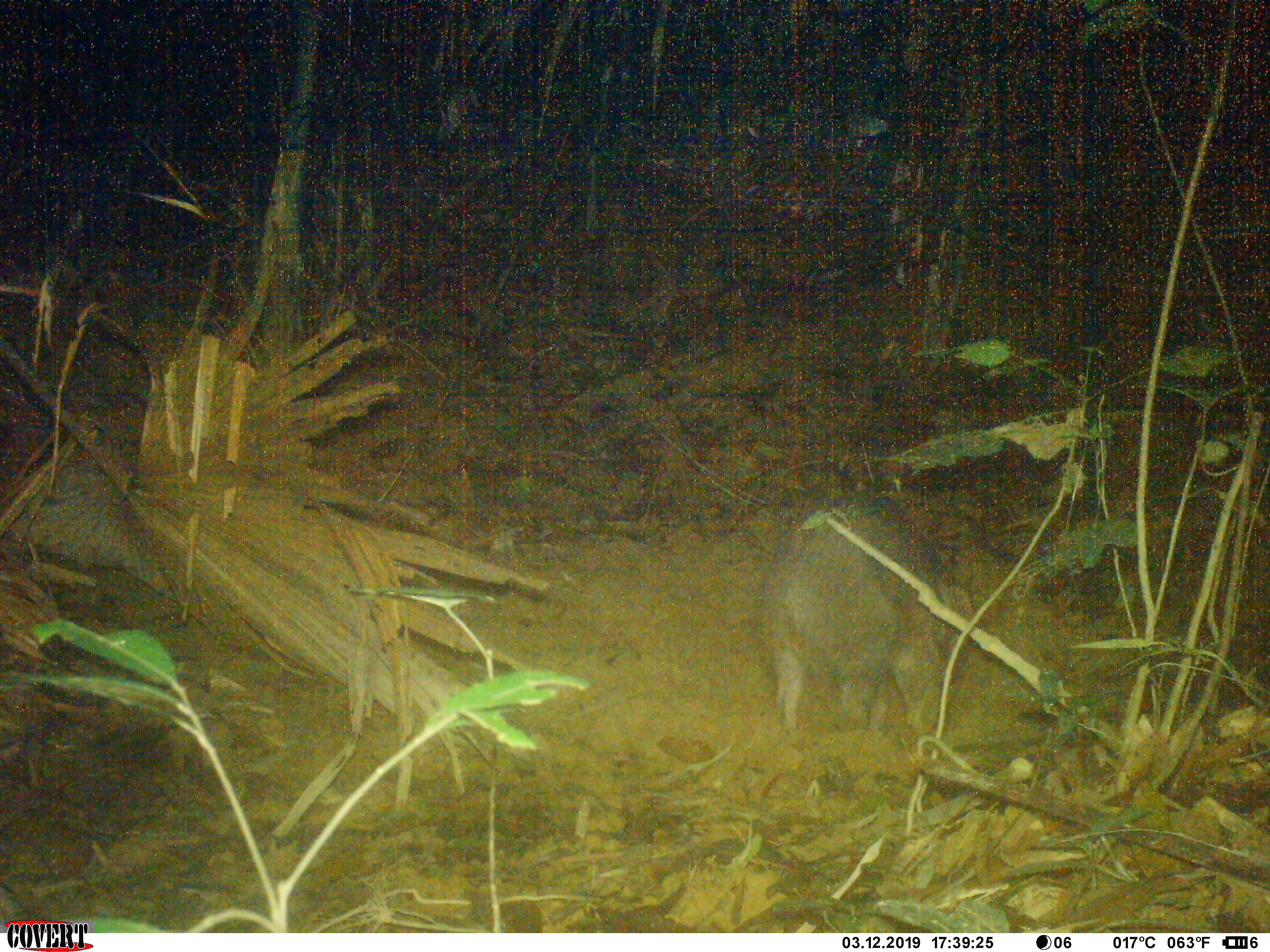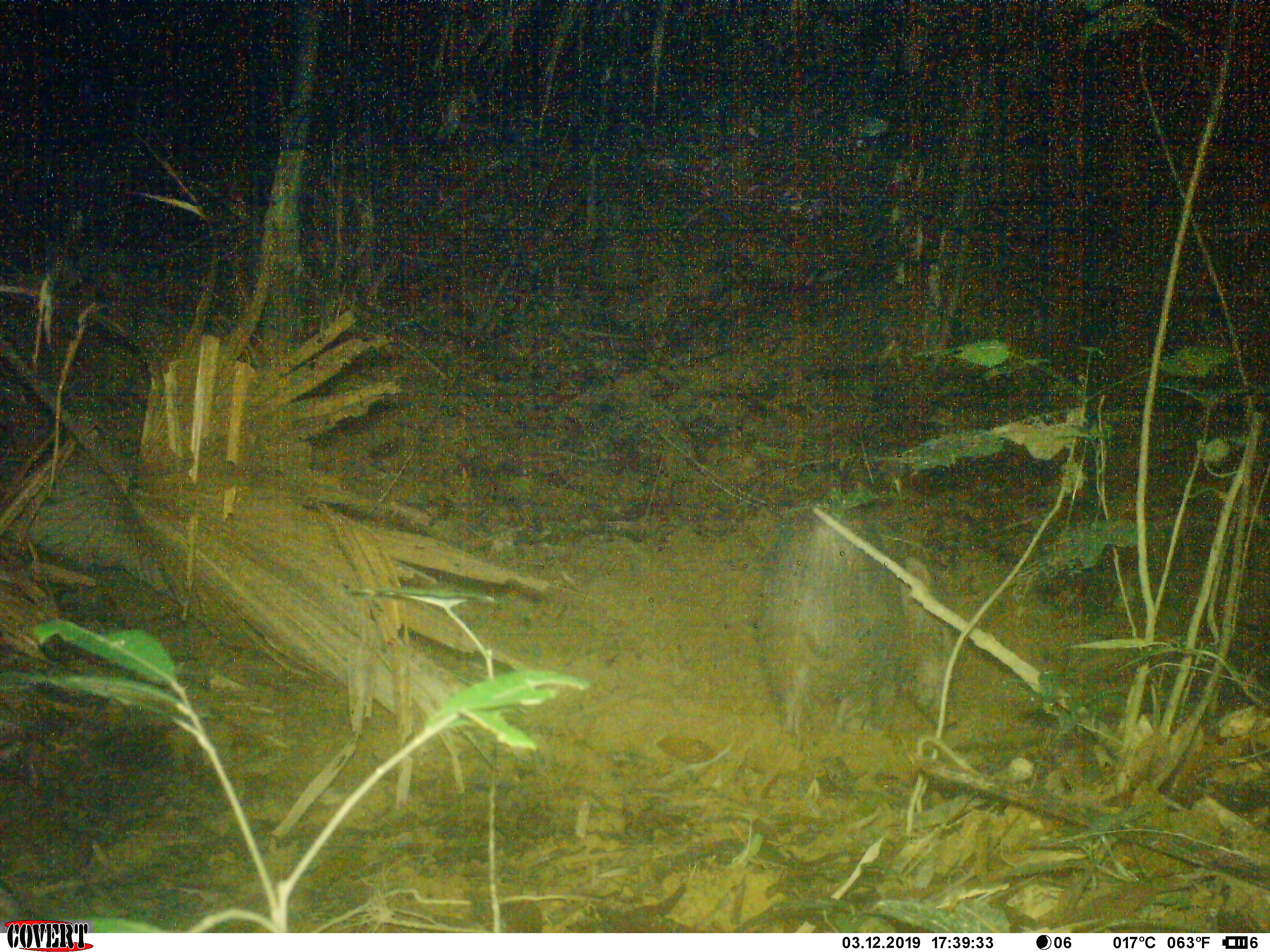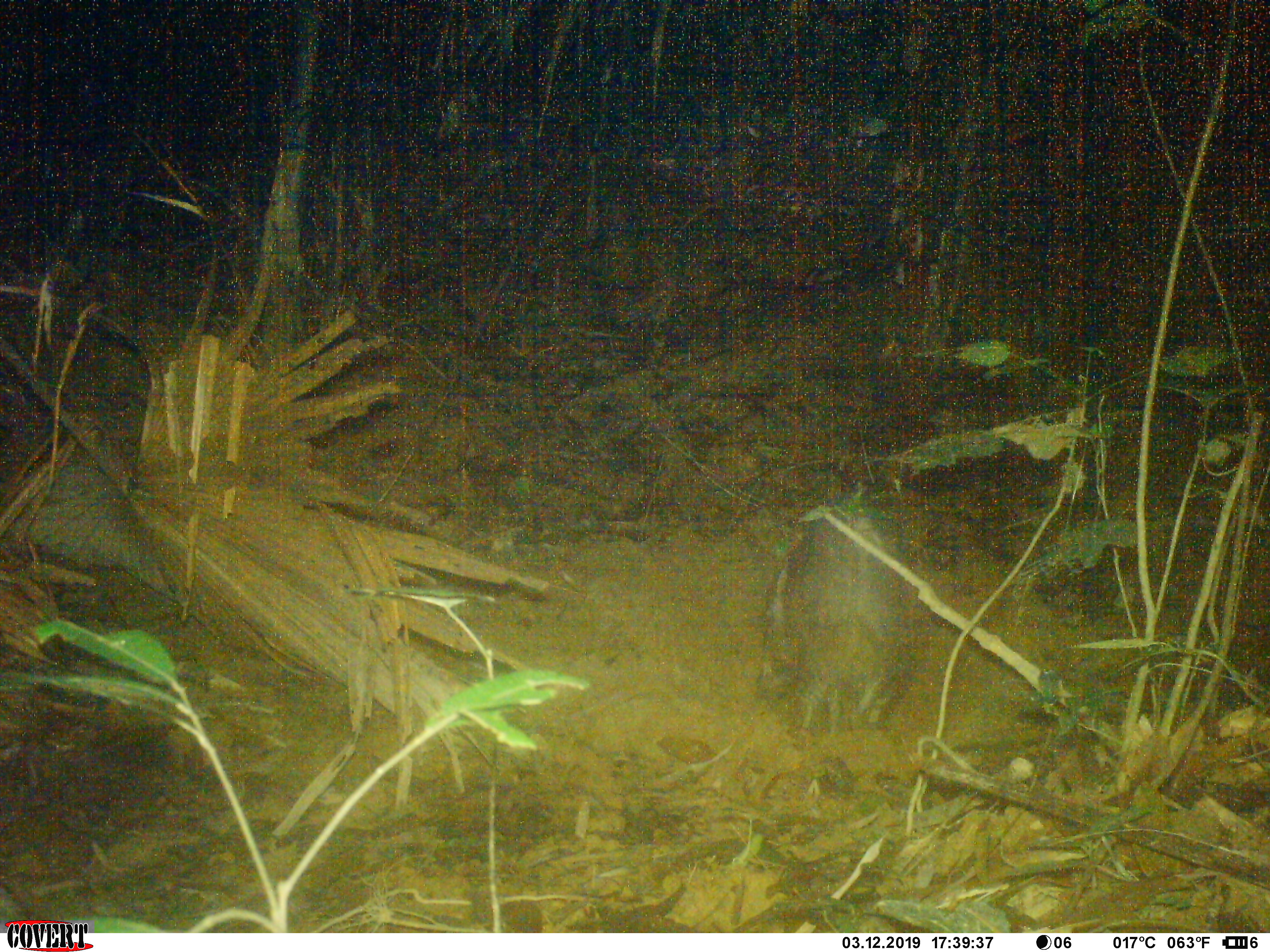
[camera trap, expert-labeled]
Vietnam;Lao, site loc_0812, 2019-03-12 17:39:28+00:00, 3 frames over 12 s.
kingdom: Animalia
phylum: Chordata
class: Mammalia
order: Artiodactyla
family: Suidae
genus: Sus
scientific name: Sus scrofa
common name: eurasian wild pig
Eurasian wild pig (Sus scrofa). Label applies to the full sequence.